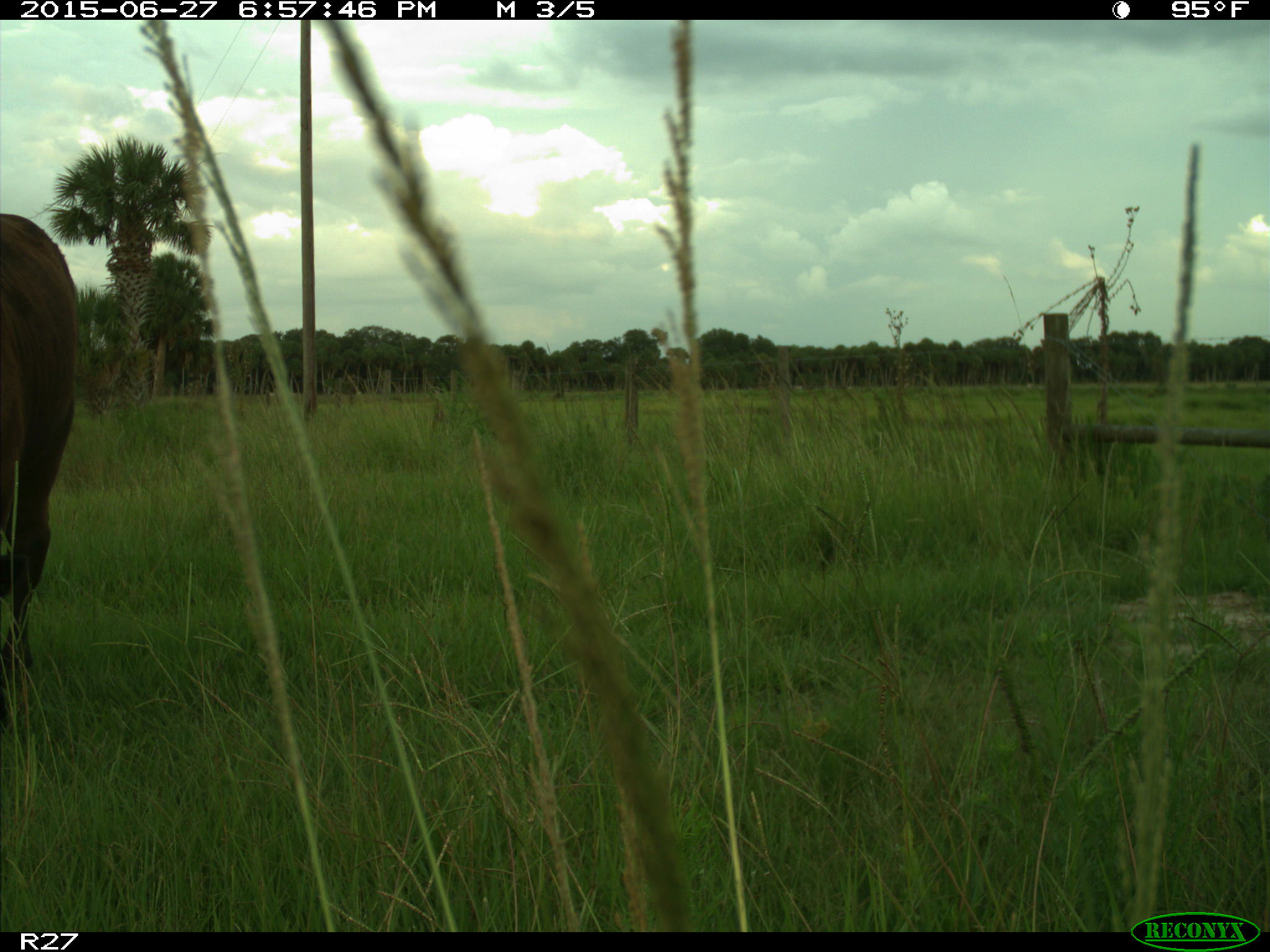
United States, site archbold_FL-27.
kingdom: Animalia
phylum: Chordata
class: Mammalia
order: Artiodactyla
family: Bovidae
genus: Bos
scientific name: Bos taurus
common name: domestic cow